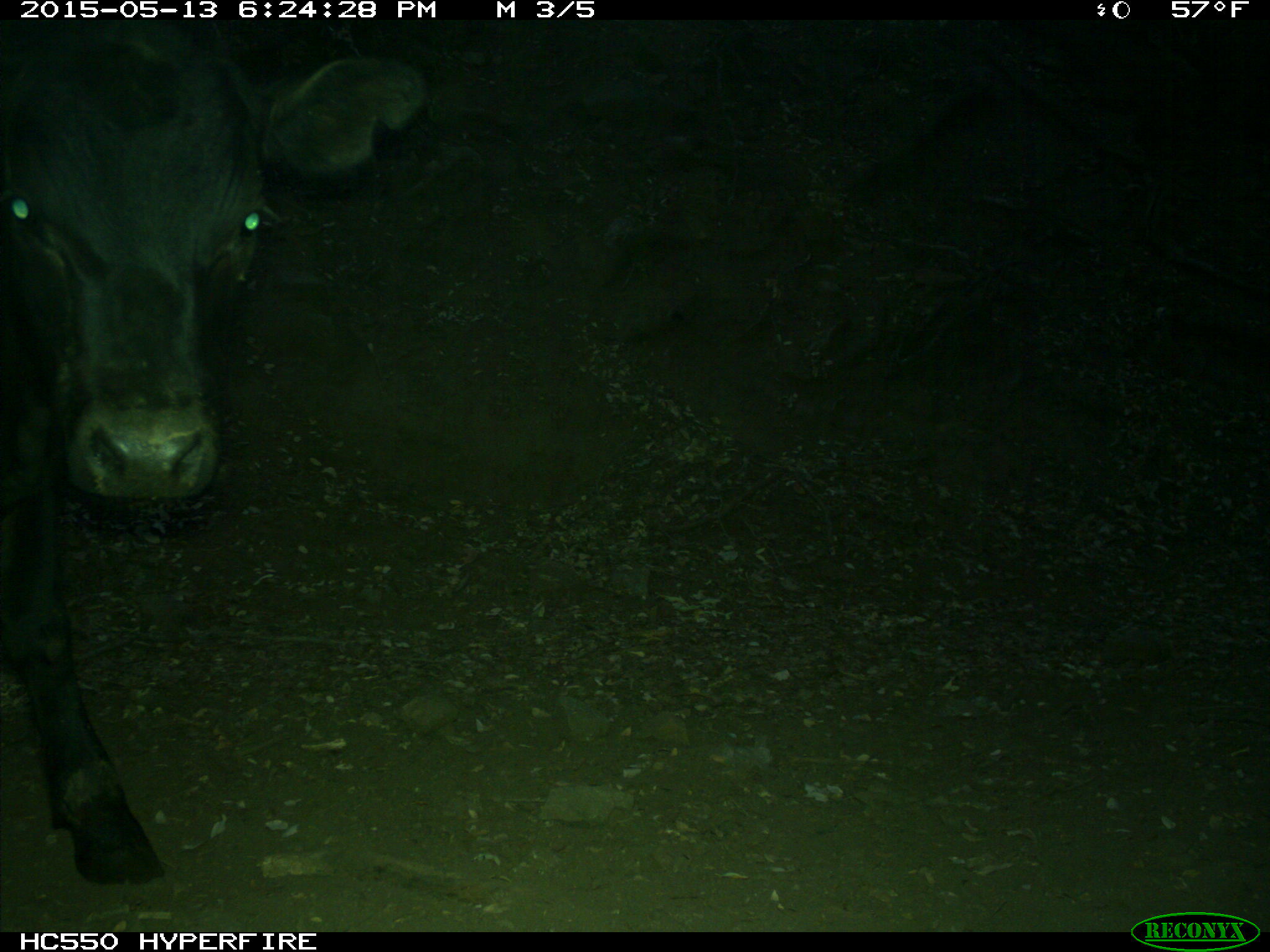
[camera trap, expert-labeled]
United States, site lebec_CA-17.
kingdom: Animalia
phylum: Chordata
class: Mammalia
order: Artiodactyla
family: Bovidae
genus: Bos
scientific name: Bos taurus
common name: domestic cow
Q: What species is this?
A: Bos taurus (domestic cow).